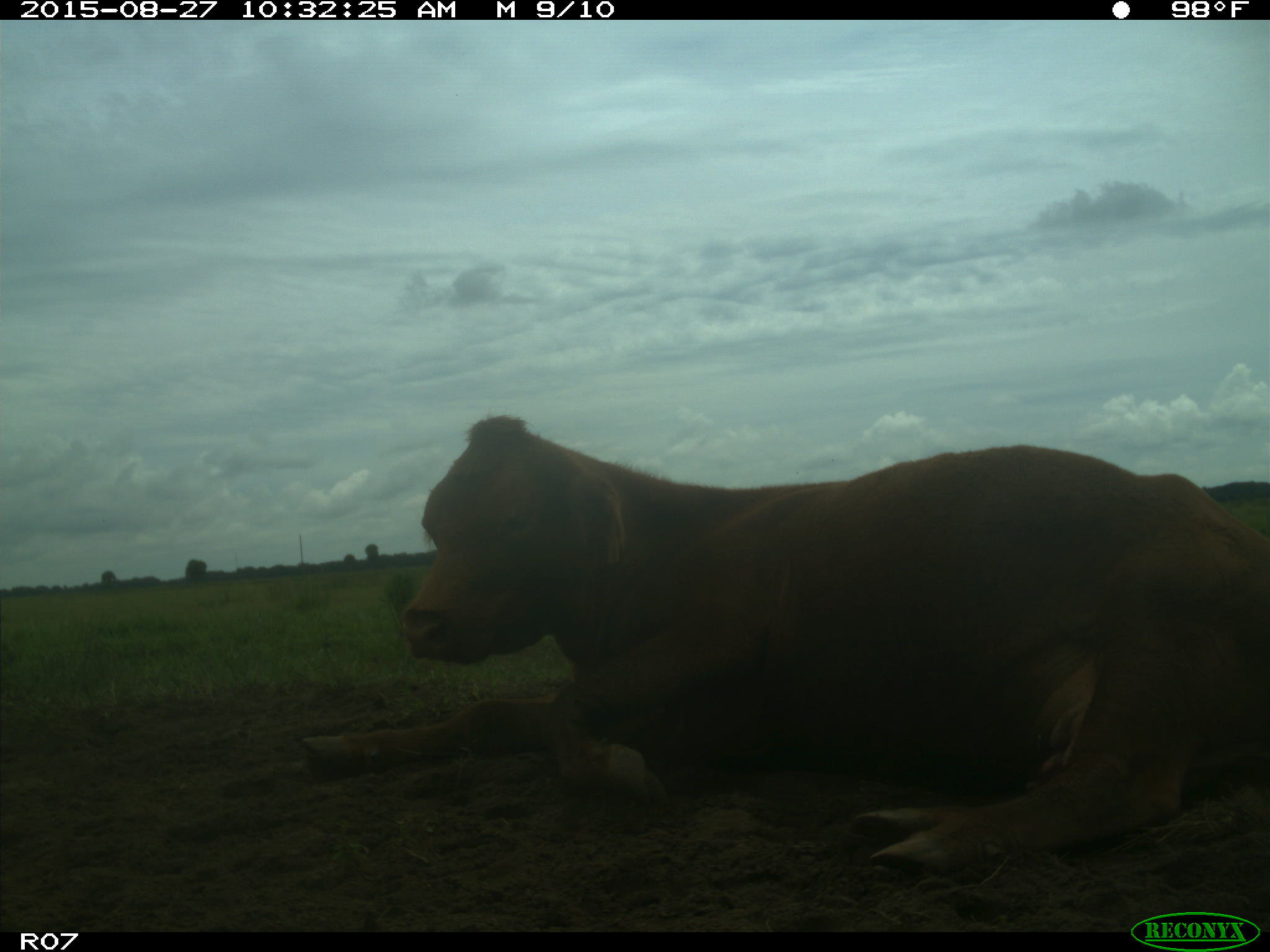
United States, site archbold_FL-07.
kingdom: Animalia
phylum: Chordata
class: Mammalia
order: Artiodactyla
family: Bovidae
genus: Bos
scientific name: Bos taurus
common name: domestic cow